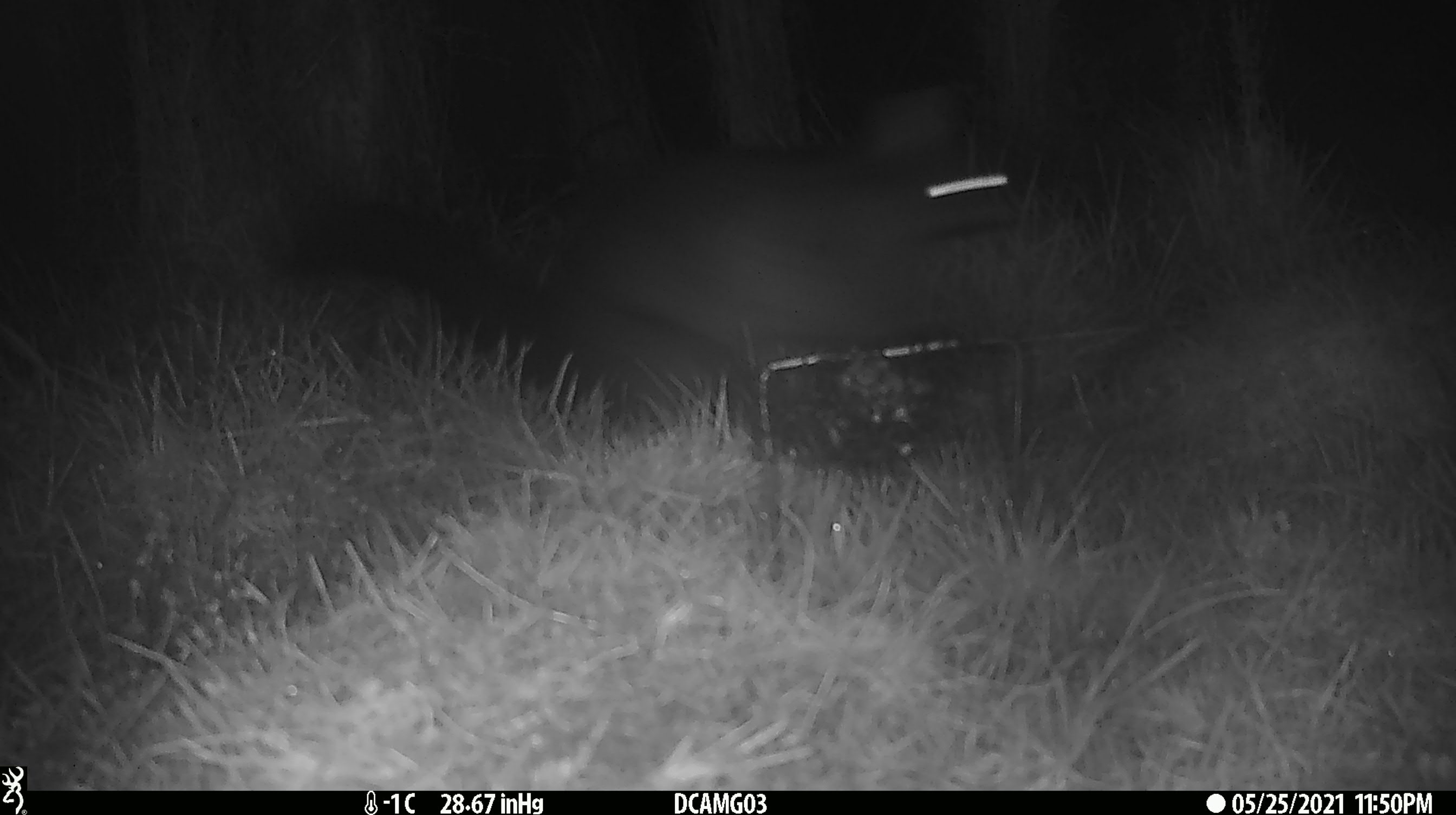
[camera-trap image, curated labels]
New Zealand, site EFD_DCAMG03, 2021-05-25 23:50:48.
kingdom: Animalia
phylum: Chordata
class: Mammalia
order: Diprotodontia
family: Phalangeridae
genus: Trichosurus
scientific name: Trichosurus vulpecula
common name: common brushtail possum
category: possum